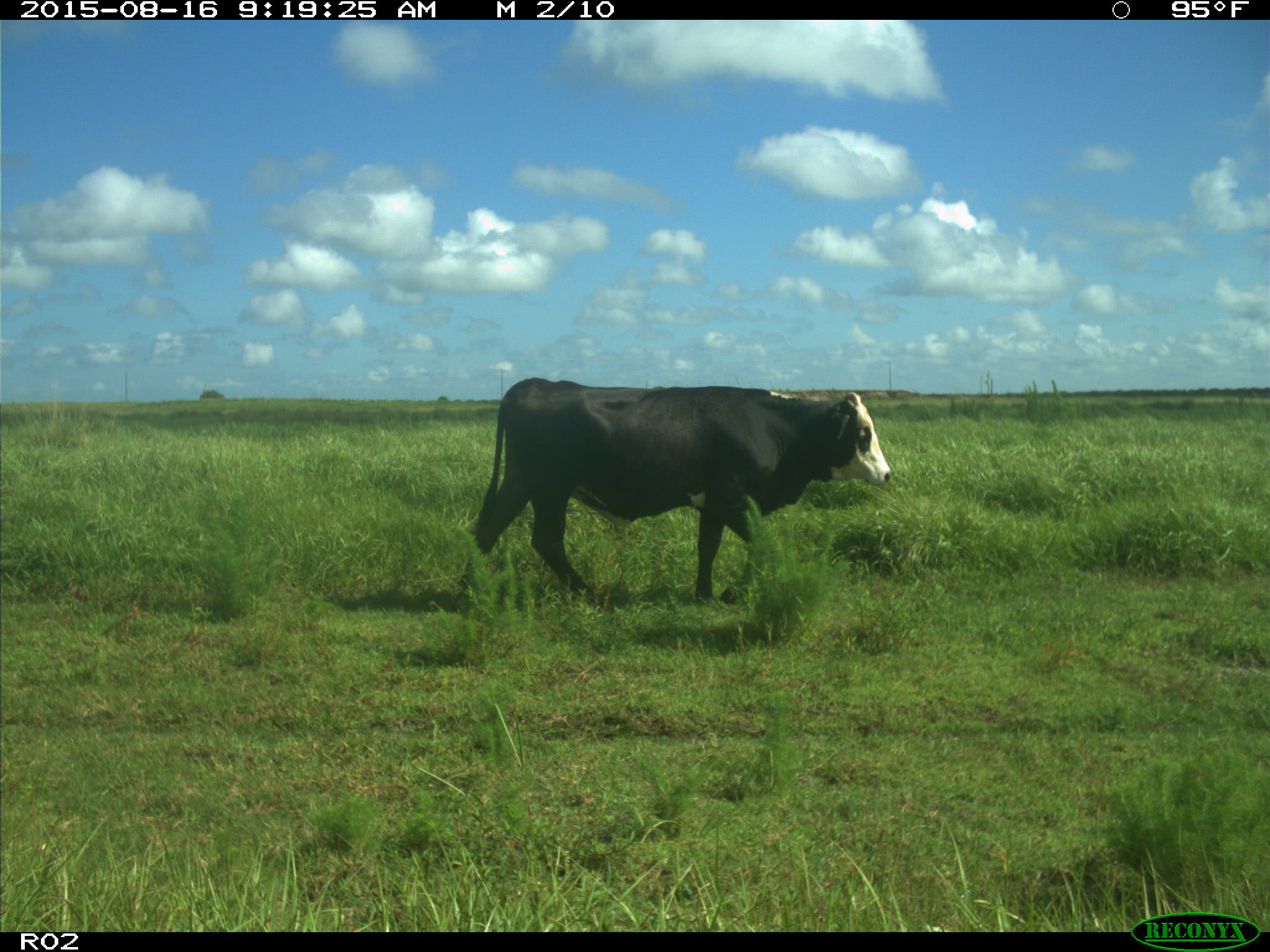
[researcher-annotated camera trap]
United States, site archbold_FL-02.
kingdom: Animalia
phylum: Chordata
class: Mammalia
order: Artiodactyla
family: Bovidae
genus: Bos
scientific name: Bos taurus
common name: domestic cow